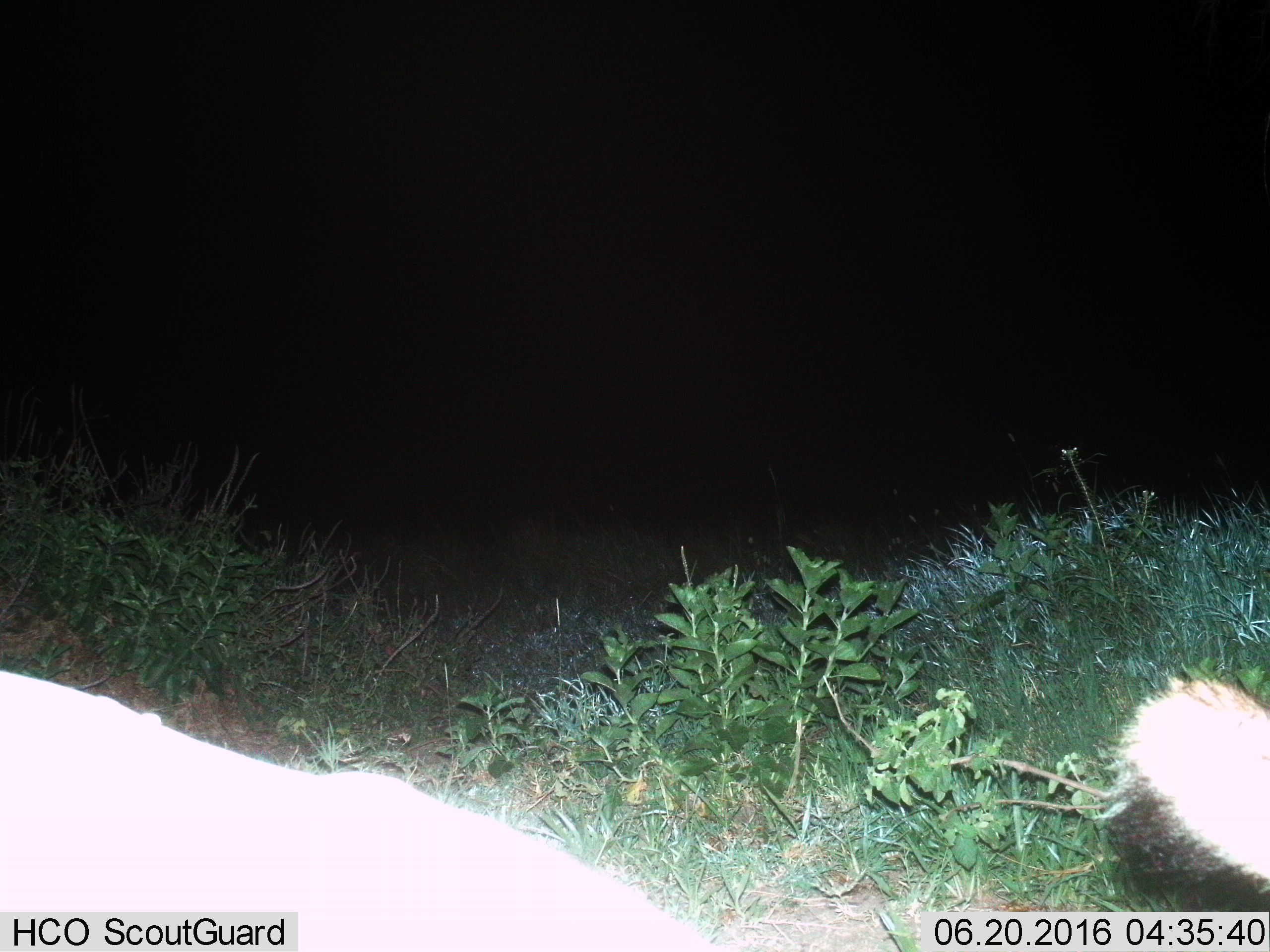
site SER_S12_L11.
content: unidentified animal